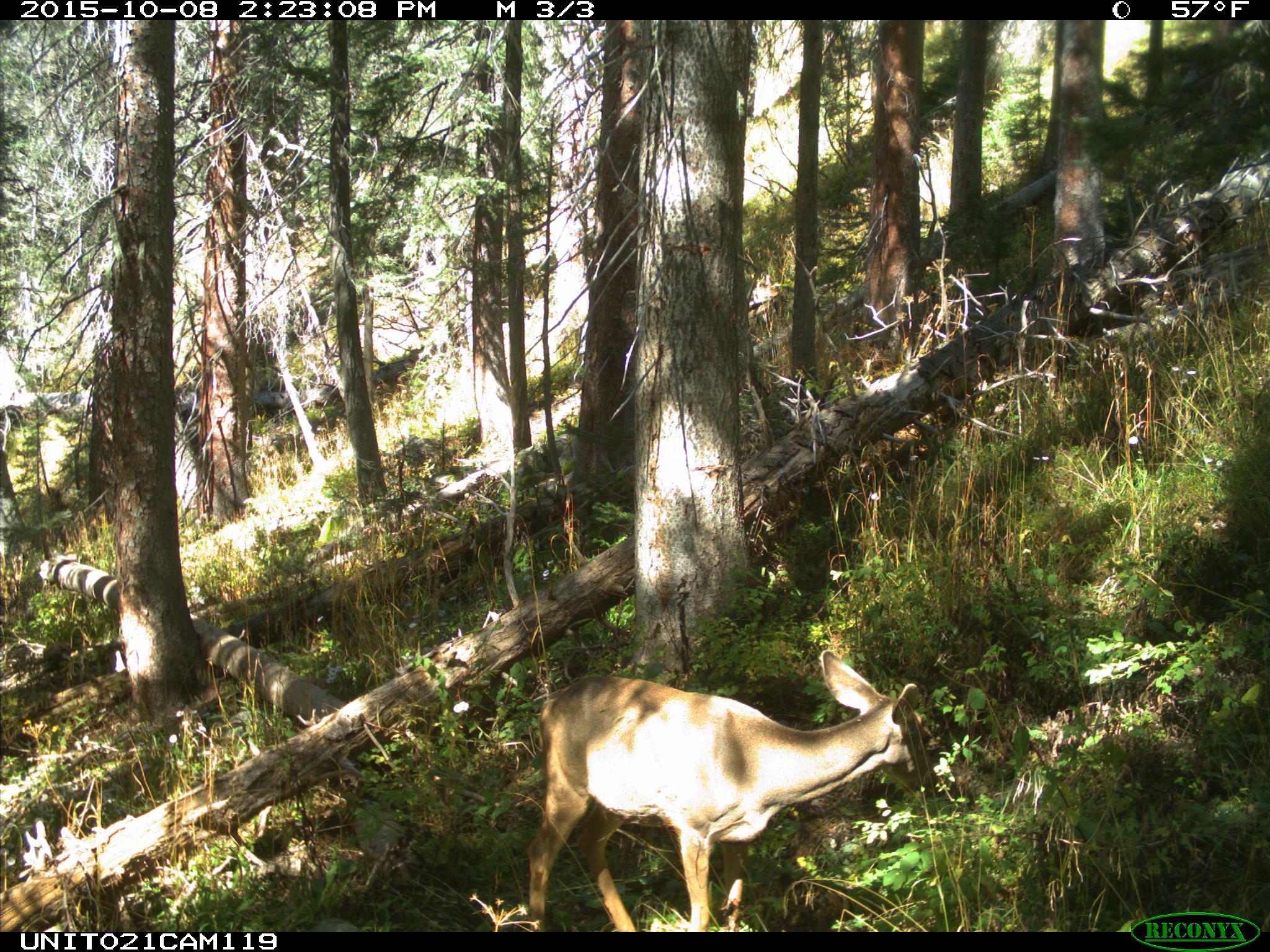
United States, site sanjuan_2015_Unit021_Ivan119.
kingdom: Animalia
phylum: Chordata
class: Mammalia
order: Artiodactyla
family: Cervidae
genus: Odocoileus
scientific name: Odocoileus hemionus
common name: mule deer